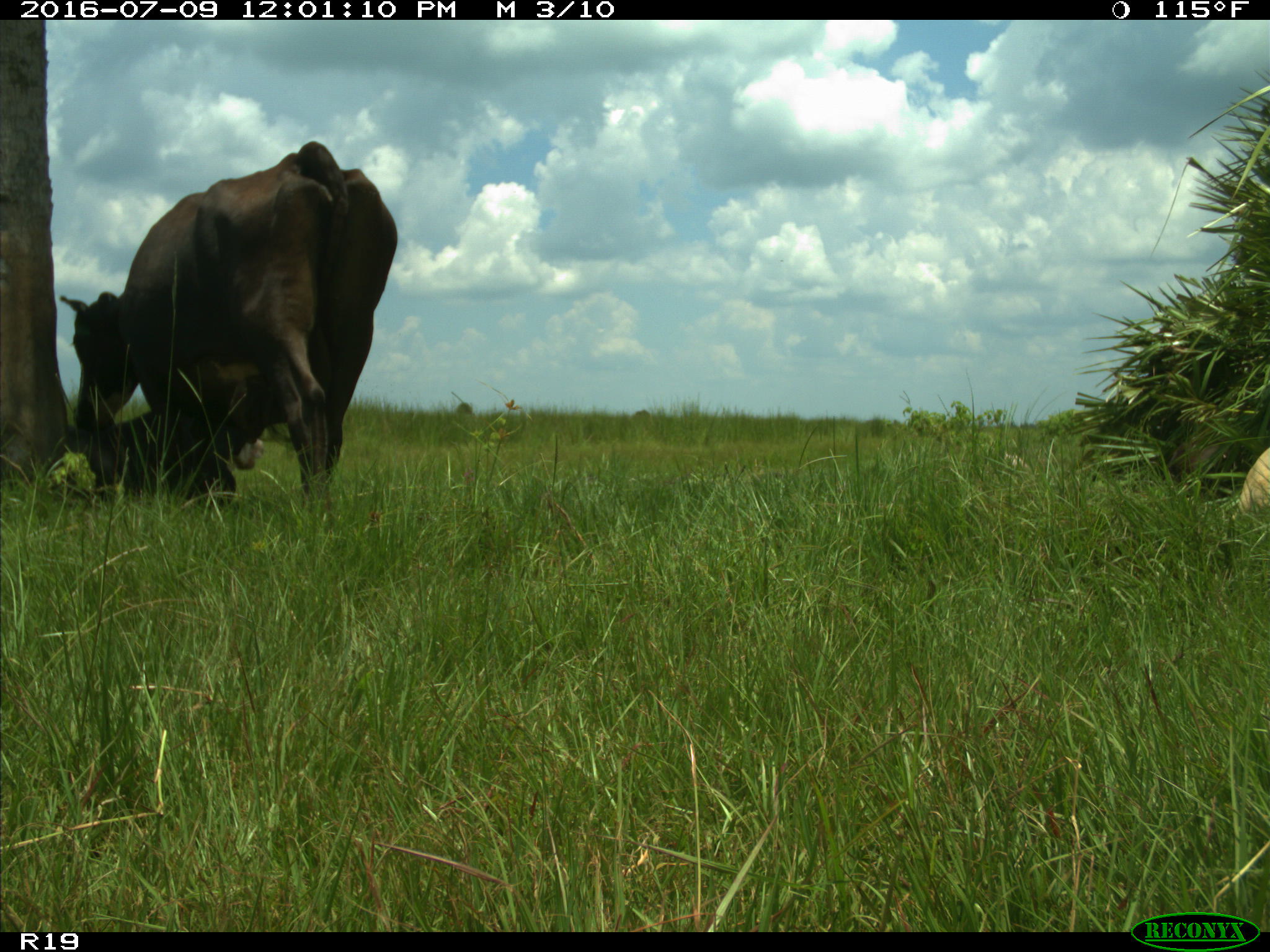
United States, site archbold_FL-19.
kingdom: Animalia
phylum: Chordata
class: Mammalia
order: Artiodactyla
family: Bovidae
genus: Bos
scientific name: Bos taurus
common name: domestic cow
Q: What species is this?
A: Bos taurus (domestic cow).